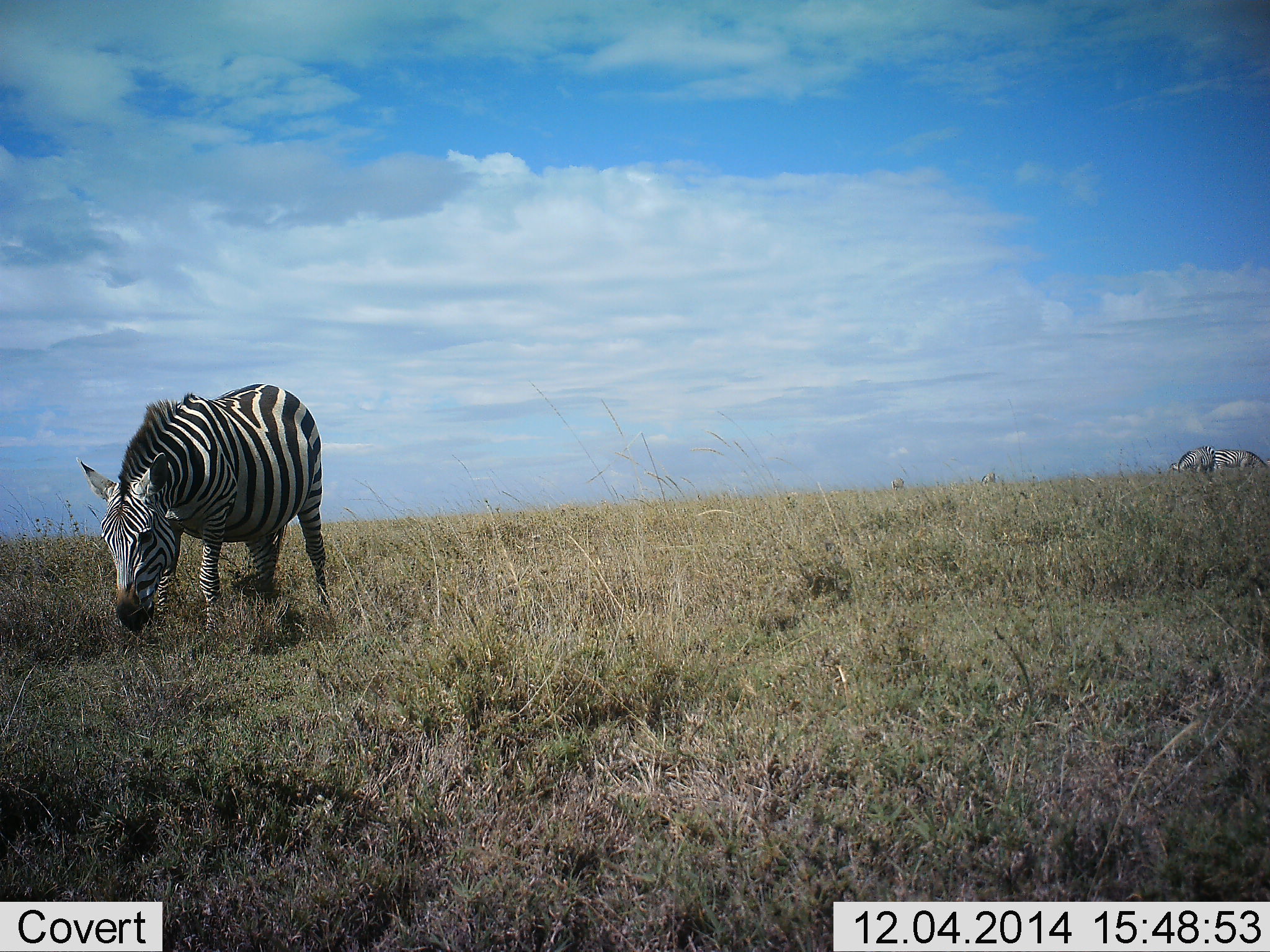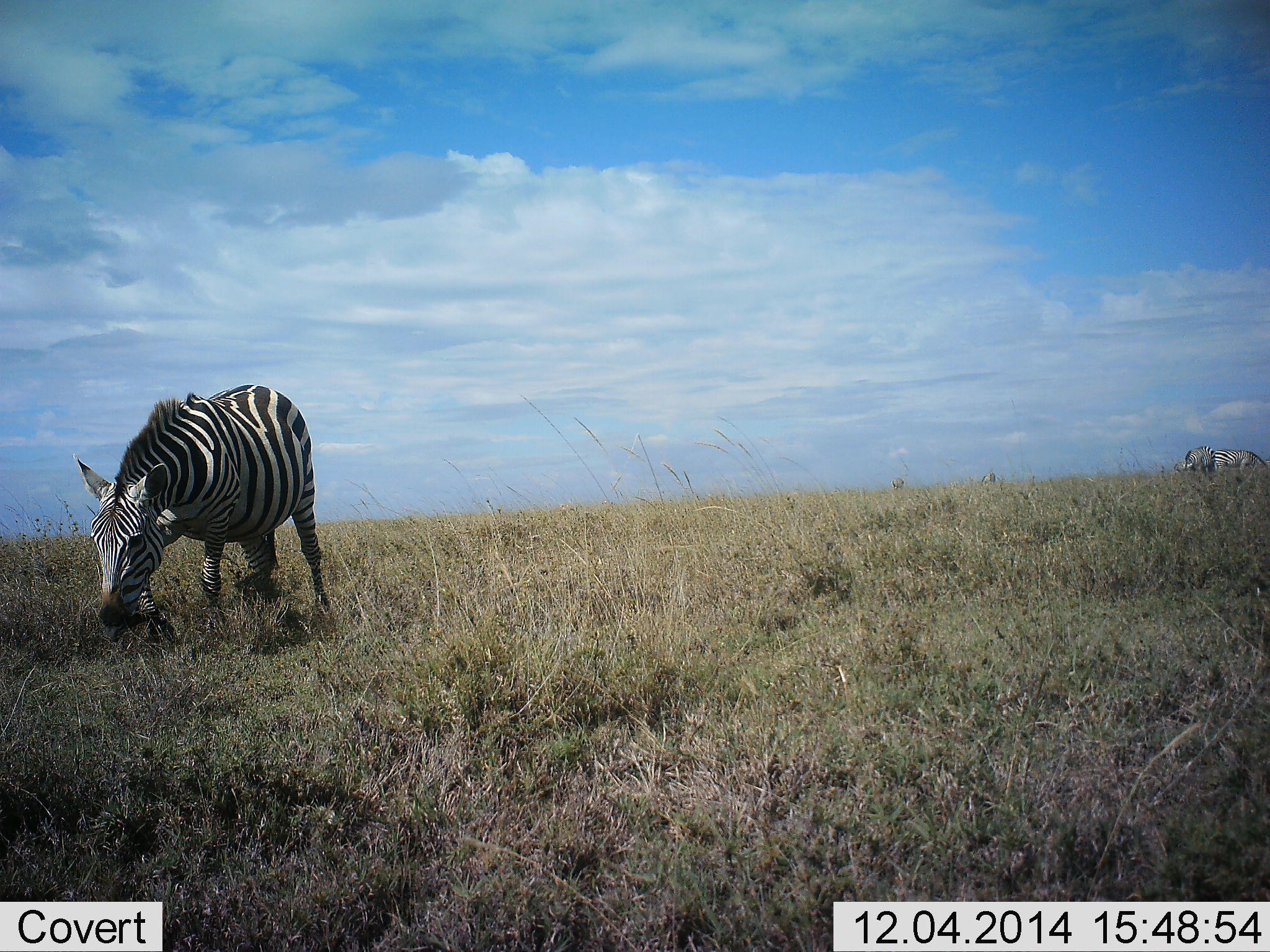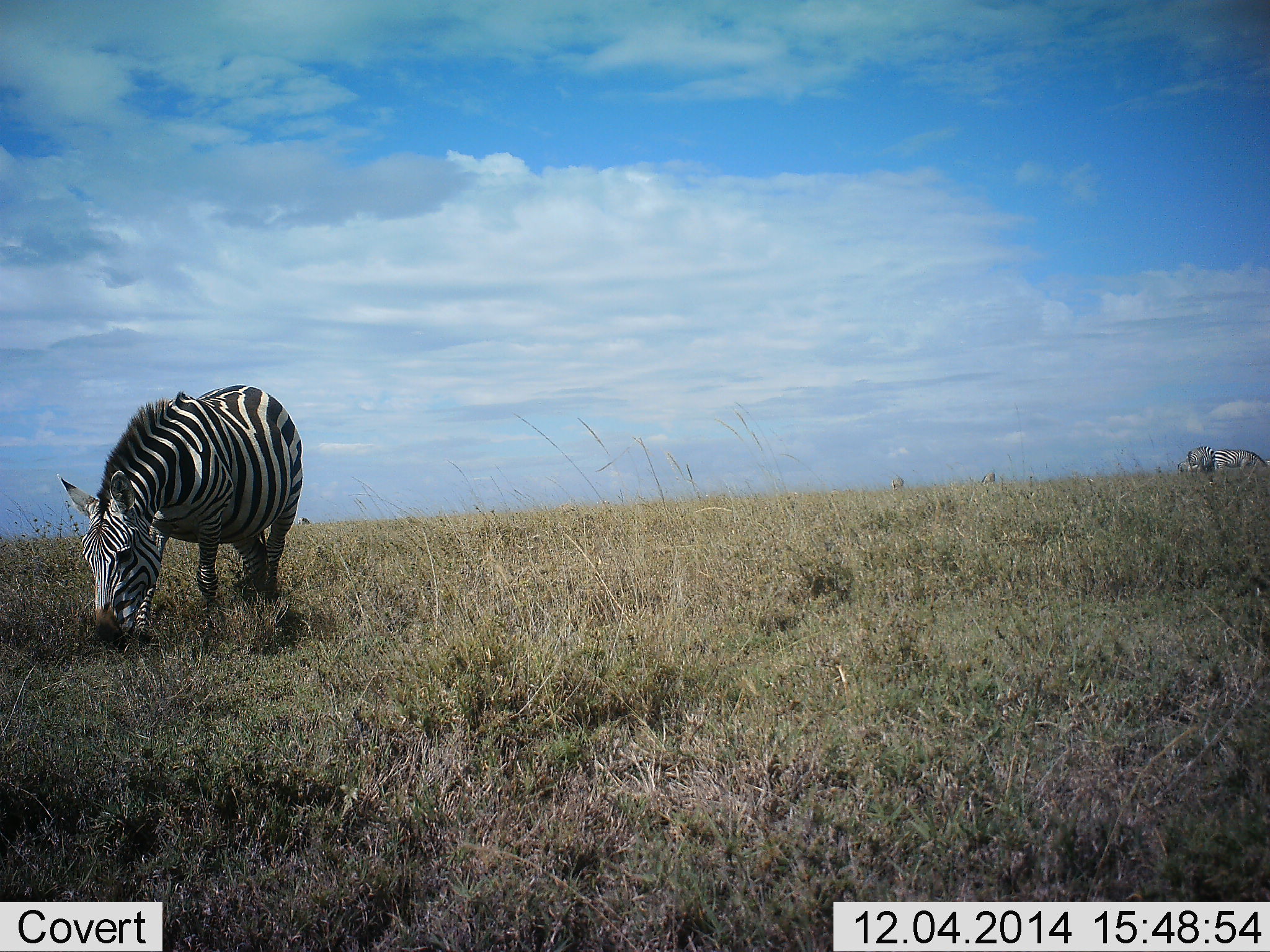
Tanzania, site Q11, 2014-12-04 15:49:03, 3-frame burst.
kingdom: Animalia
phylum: Chordata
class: Mammalia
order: Perissodactyla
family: Equidae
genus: Equus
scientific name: Equus quagga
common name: plains zebra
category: zebra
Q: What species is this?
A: Zebra (plains zebra) (Equus quagga).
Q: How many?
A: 2.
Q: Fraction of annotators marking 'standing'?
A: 0%.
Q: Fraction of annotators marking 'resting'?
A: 0%.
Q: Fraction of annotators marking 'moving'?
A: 10%.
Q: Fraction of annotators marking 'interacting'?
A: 0%.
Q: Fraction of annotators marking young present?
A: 0%.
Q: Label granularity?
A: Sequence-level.